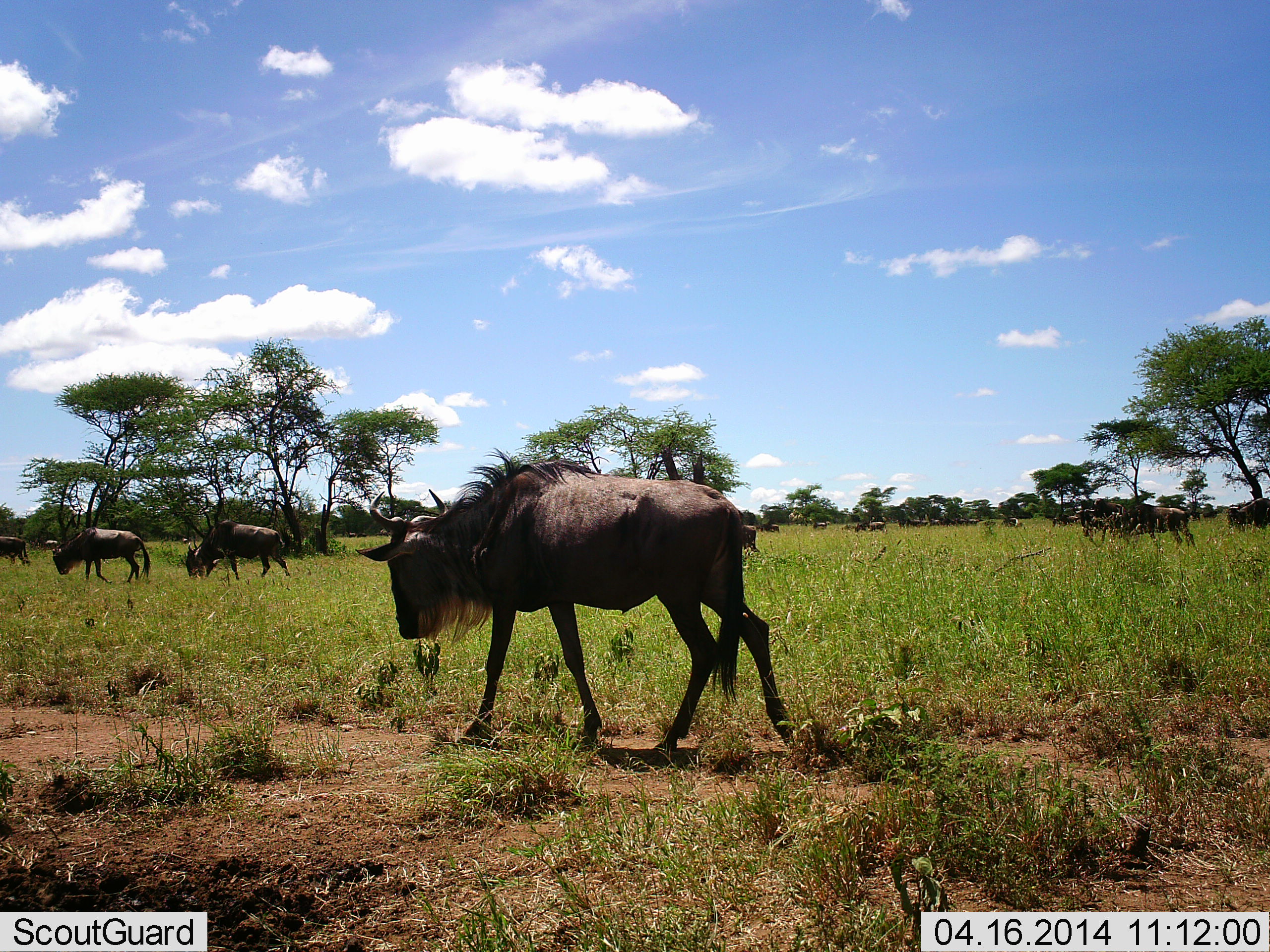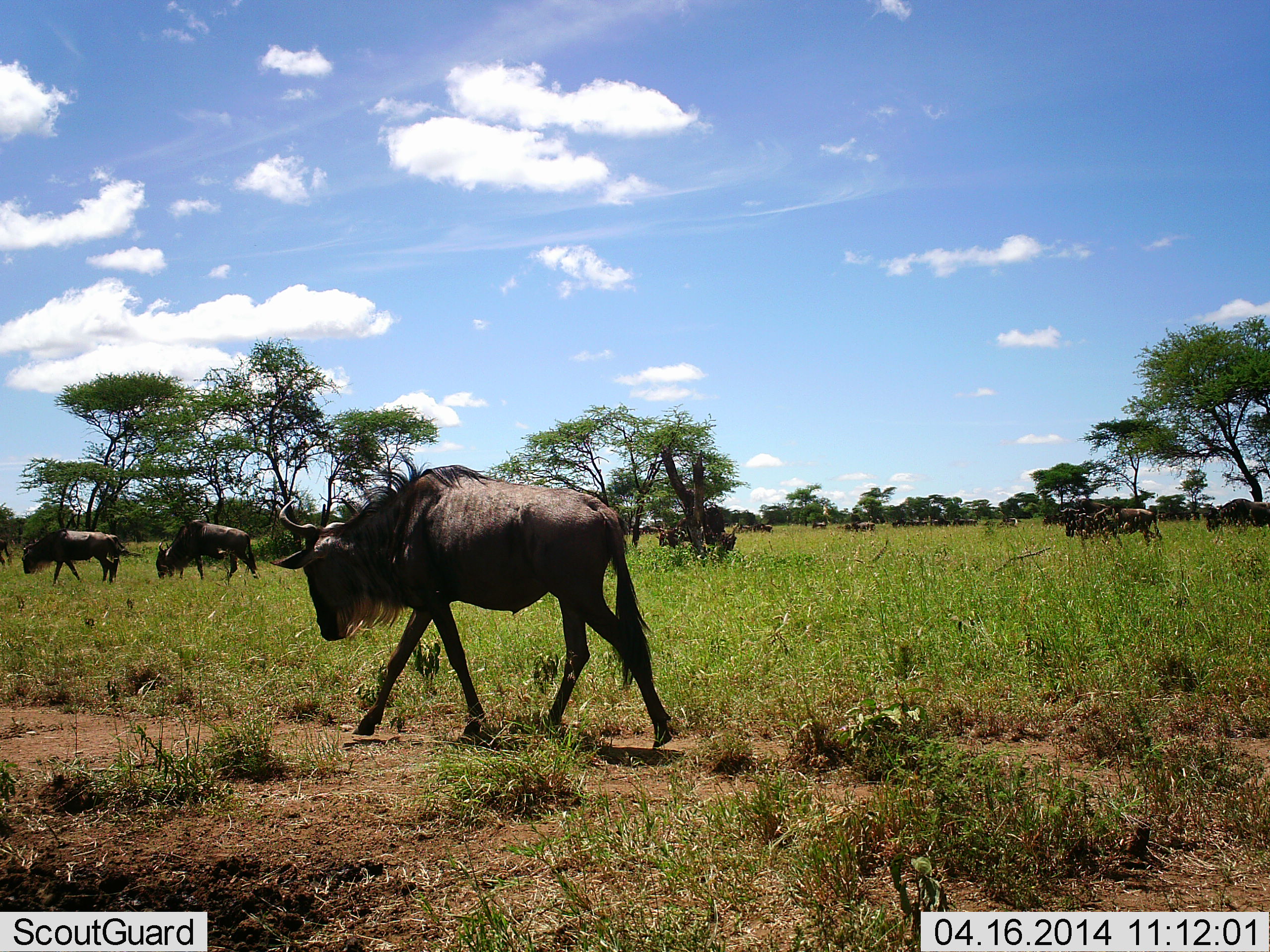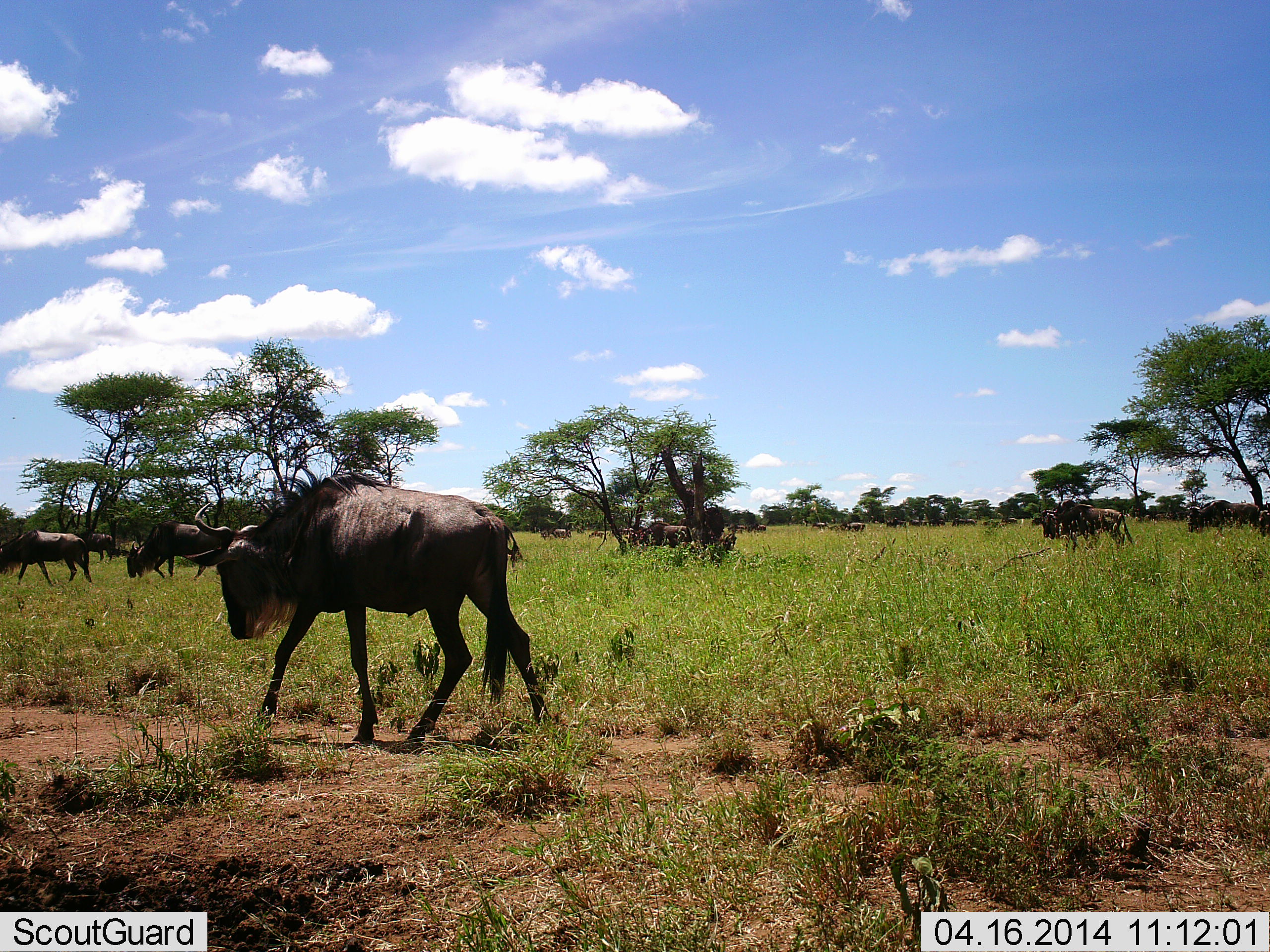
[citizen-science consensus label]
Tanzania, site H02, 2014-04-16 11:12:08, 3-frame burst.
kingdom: Animalia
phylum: Chordata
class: Mammalia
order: Artiodactyla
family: Bovidae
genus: Connochaetes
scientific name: Connochaetes taurinus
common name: blue wildebeest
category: wildebeest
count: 11-50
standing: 10%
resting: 0%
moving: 100%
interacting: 0%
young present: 0%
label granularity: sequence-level